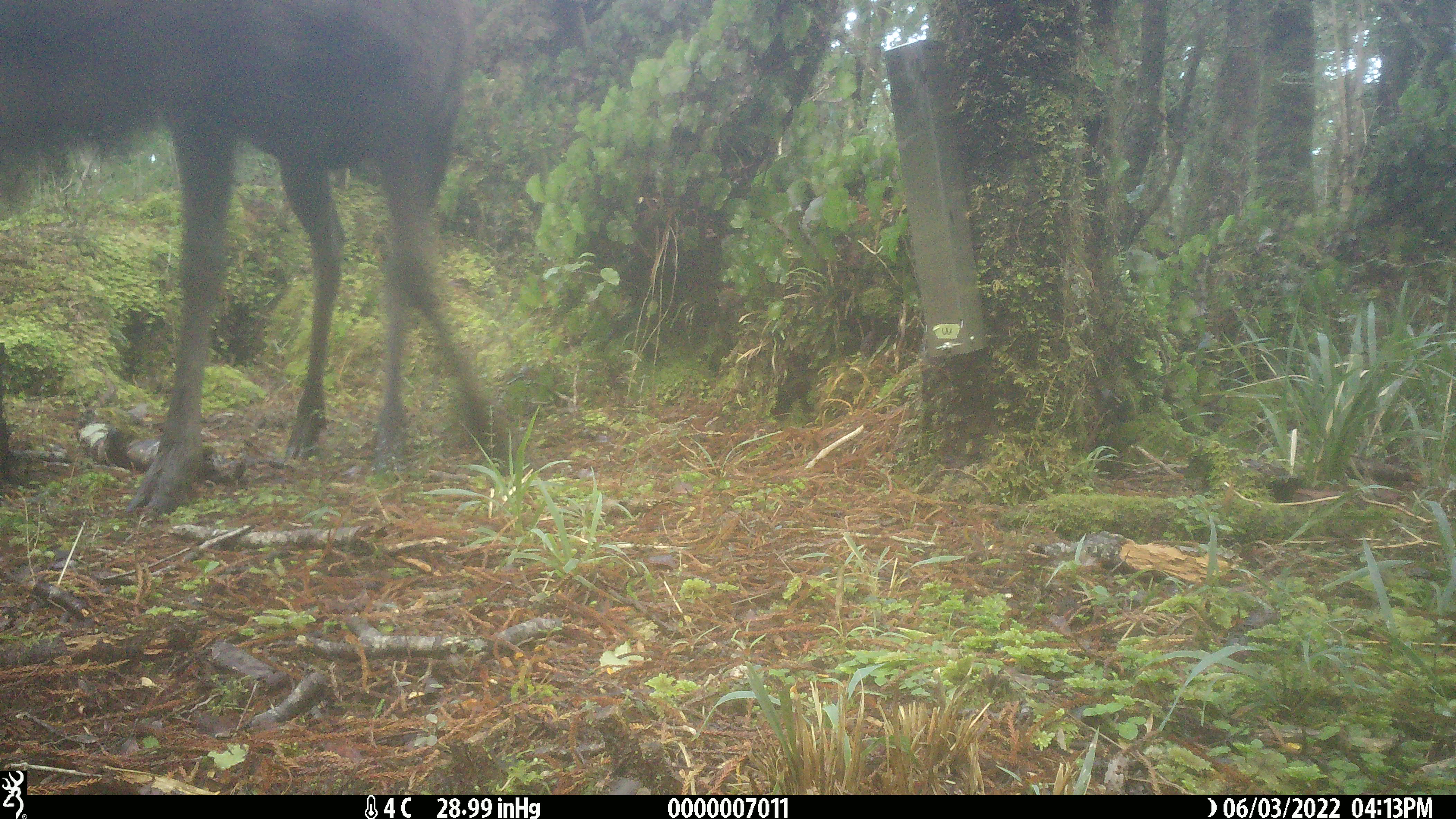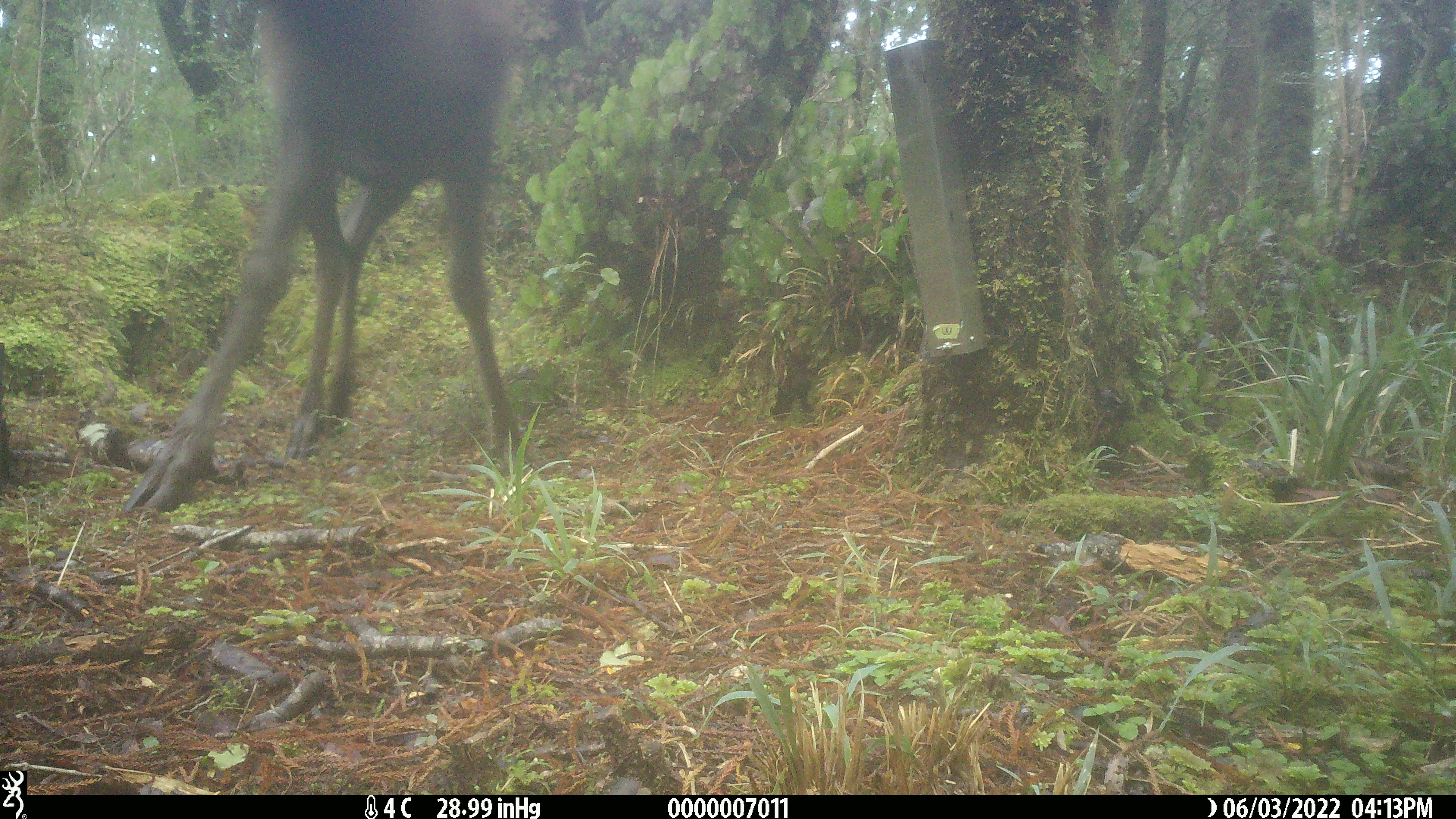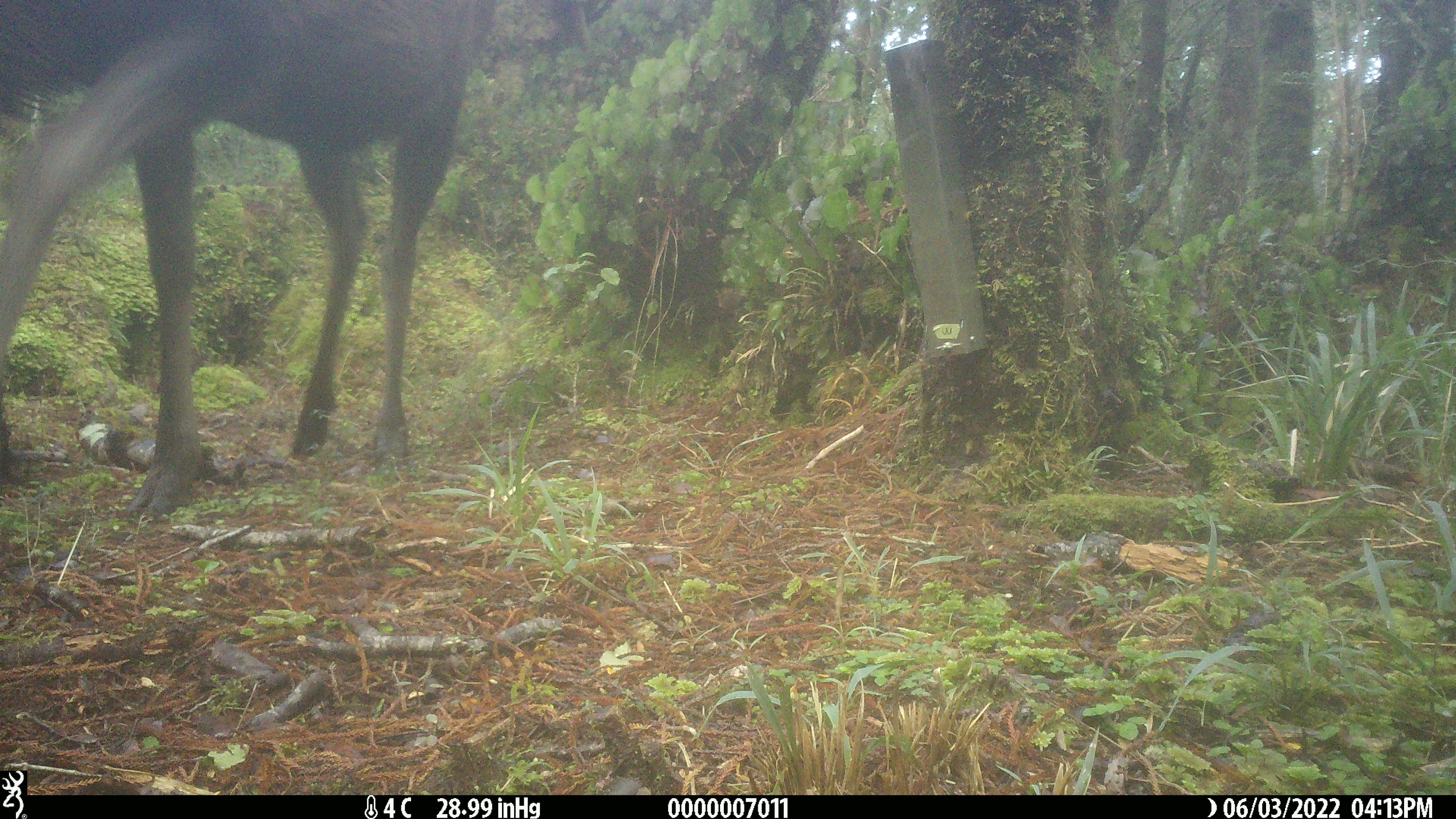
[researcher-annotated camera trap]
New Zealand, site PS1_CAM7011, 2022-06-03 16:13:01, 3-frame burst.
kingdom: Animalia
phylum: Chordata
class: Mammalia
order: Artiodactyla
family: Cervidae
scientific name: Cervidae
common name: deer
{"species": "deer (Cervidae)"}